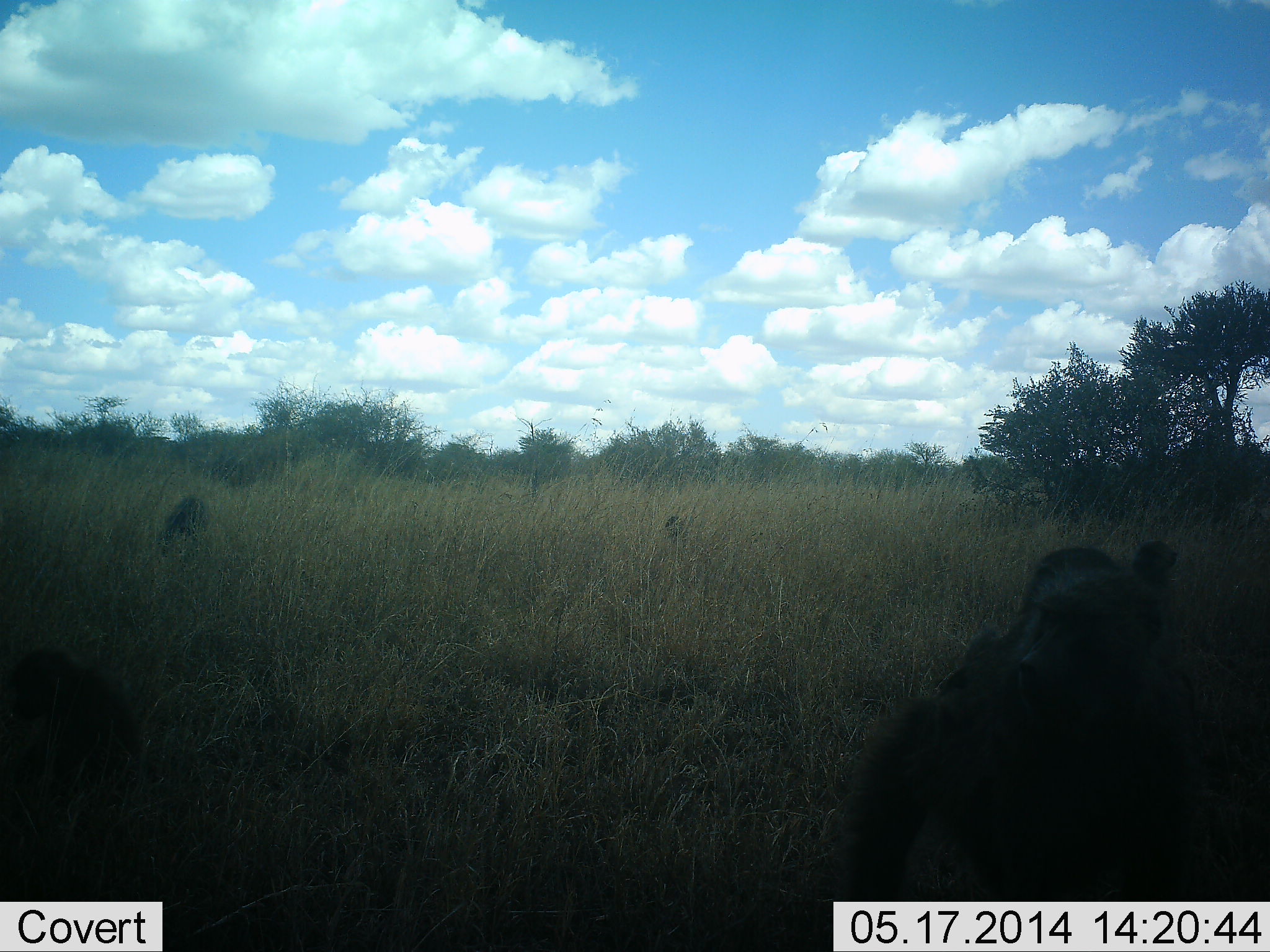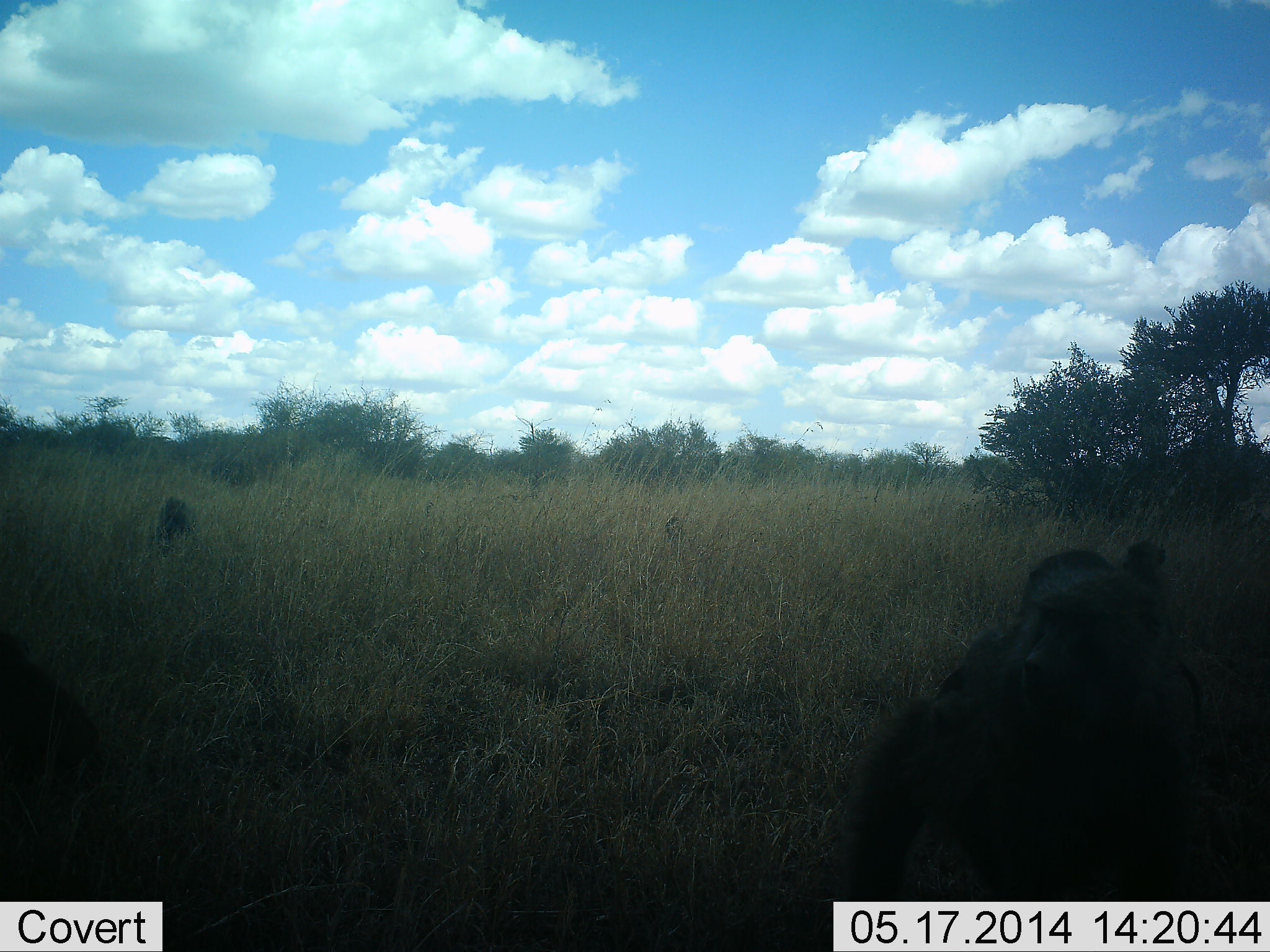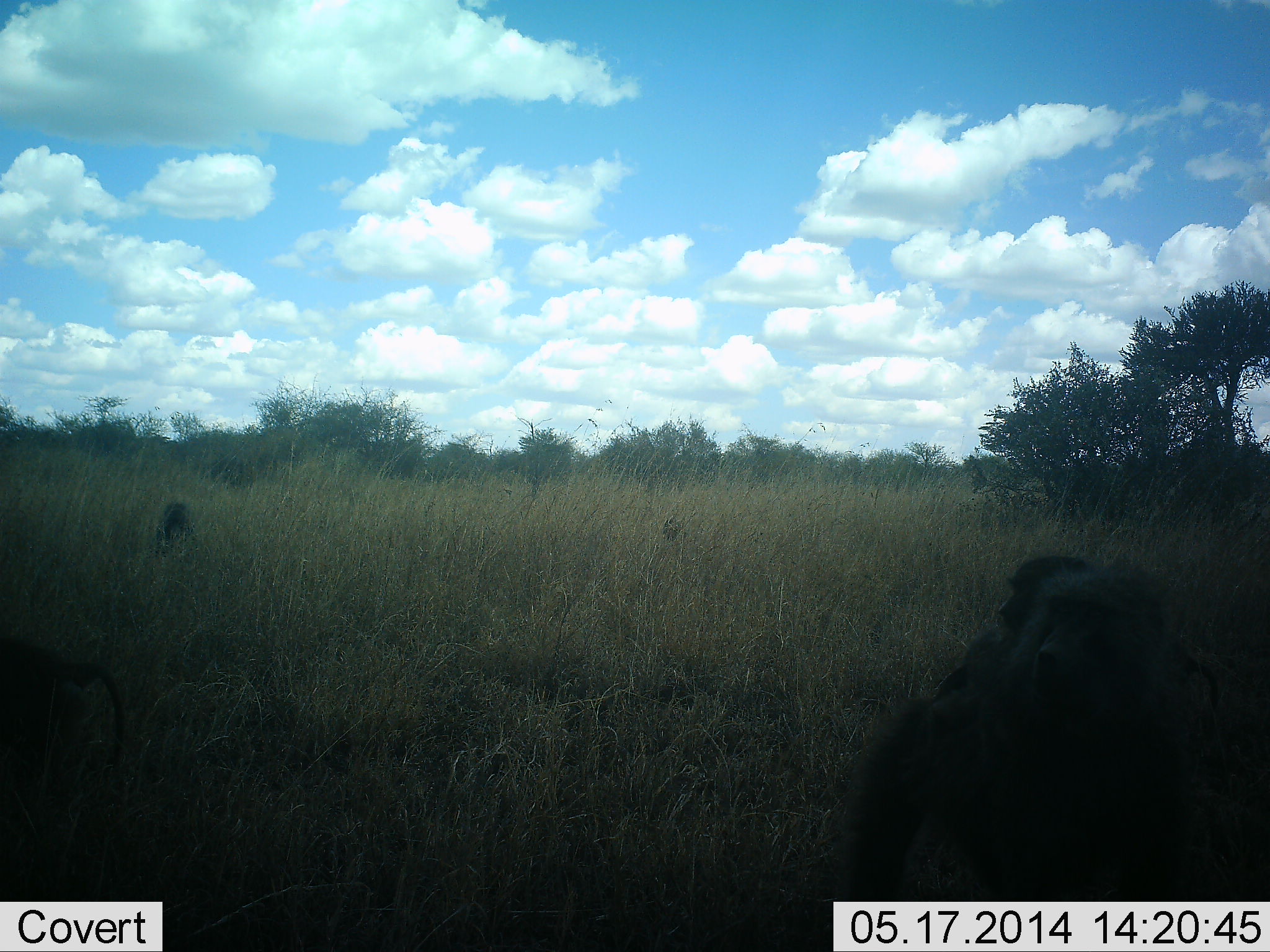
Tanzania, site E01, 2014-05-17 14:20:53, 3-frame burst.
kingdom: Animalia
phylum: Chordata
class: Mammalia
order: Primates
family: Cercopithecidae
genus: Papio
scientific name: Papio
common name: baboon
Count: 4.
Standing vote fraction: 10%.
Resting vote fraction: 90%.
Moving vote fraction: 40%.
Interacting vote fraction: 20%.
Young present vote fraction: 50%.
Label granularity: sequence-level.